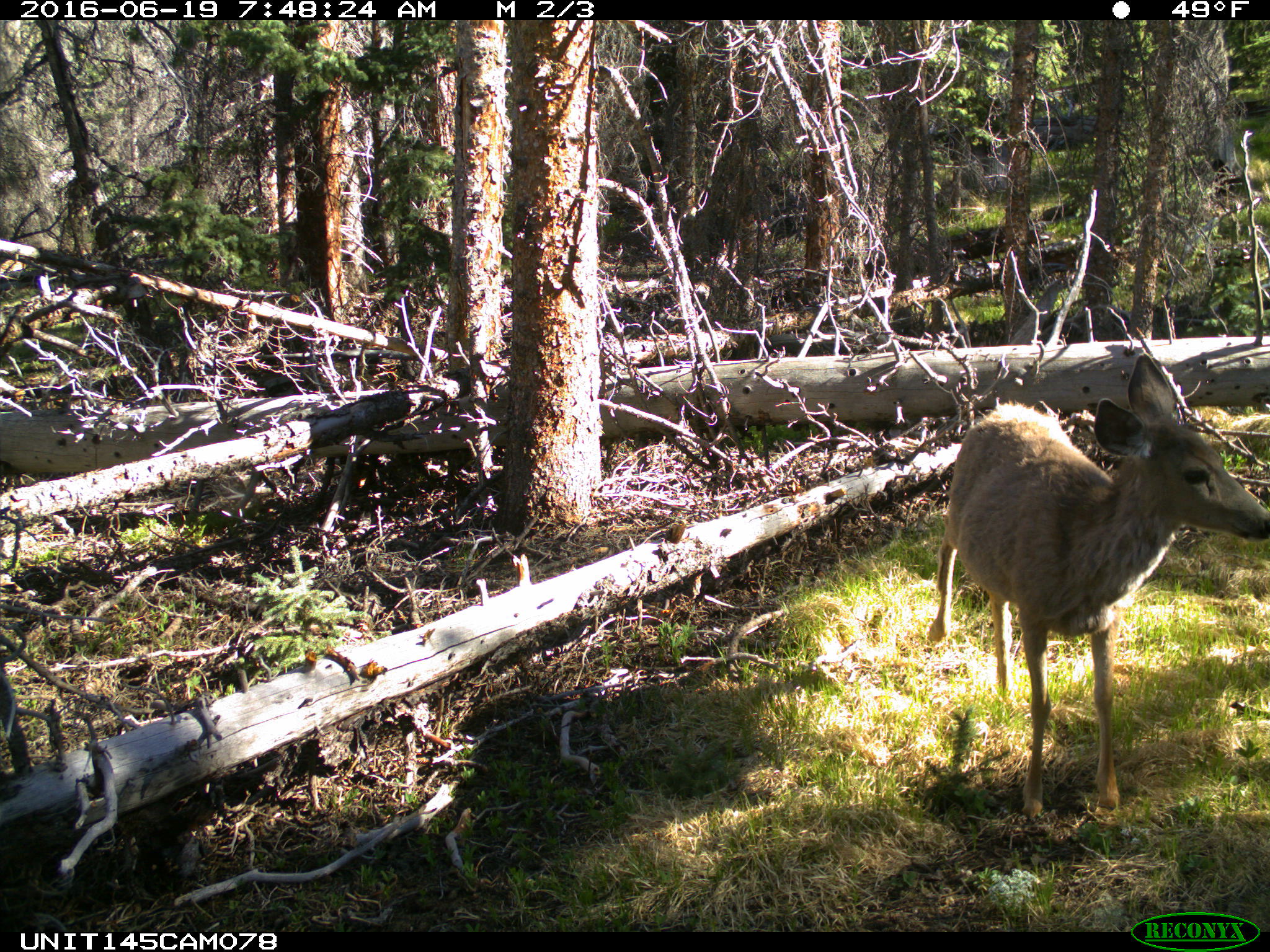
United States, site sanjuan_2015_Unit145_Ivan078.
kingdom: Animalia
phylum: Chordata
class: Mammalia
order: Artiodactyla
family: Cervidae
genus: Odocoileus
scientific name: Odocoileus hemionus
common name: mule deer